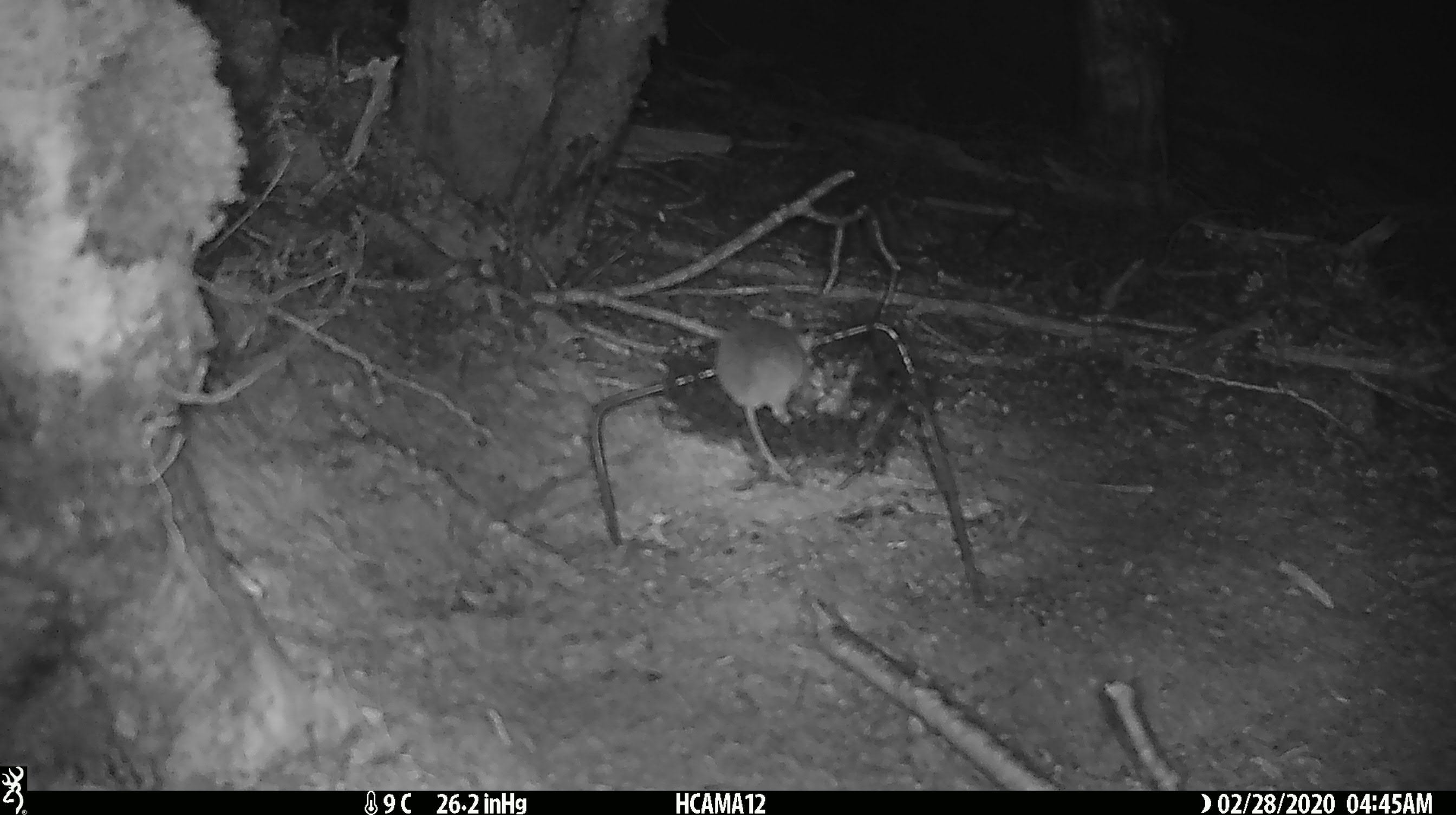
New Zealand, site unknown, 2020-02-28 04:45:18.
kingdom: Animalia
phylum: Chordata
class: Mammalia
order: Rodentia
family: Muridae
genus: Mus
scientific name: Mus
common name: mouse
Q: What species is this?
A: Mouse (Mus).